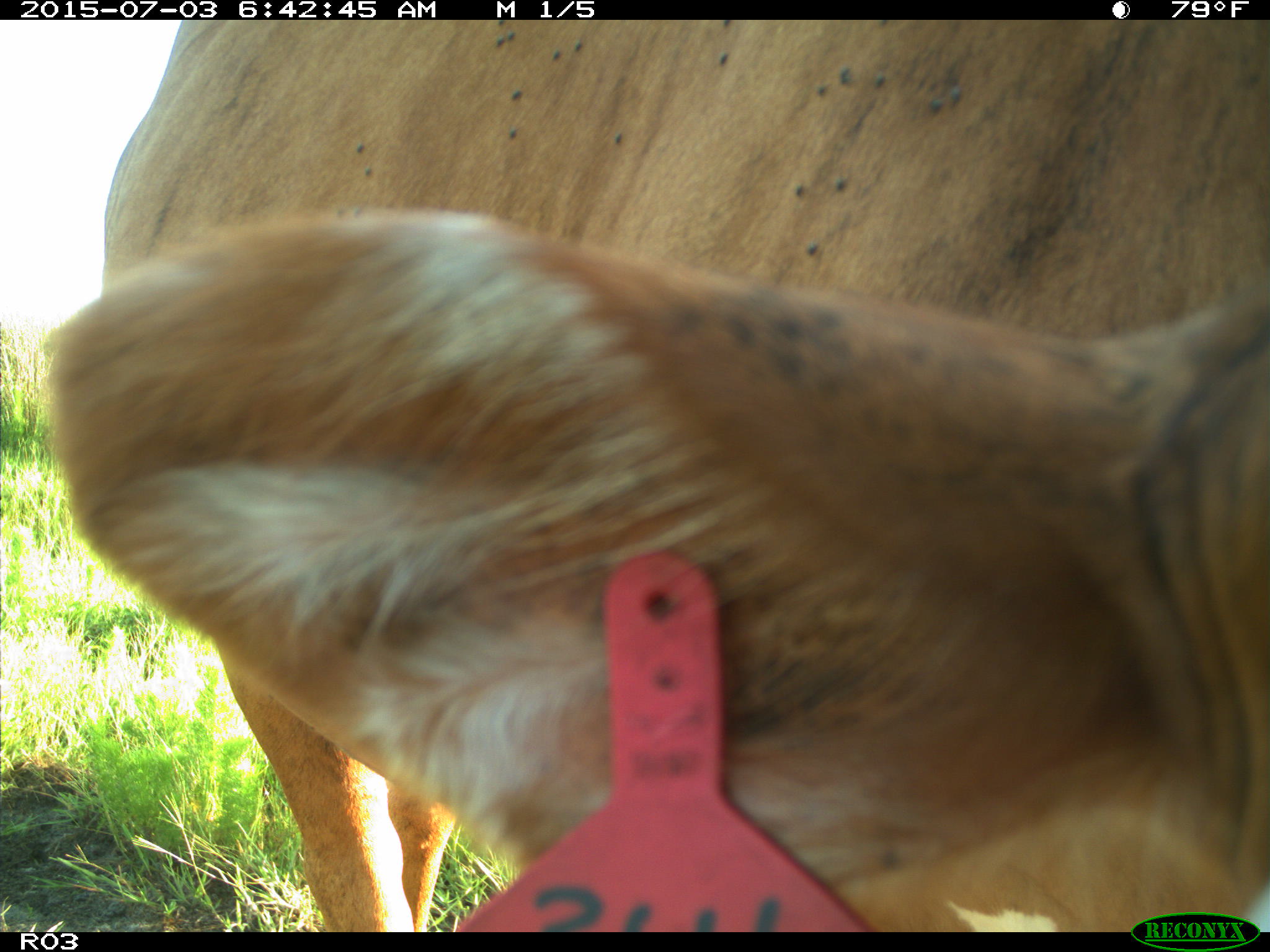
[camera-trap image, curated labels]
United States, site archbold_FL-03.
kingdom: Animalia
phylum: Chordata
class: Mammalia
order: Artiodactyla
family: Bovidae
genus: Bos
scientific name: Bos taurus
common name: domestic cow